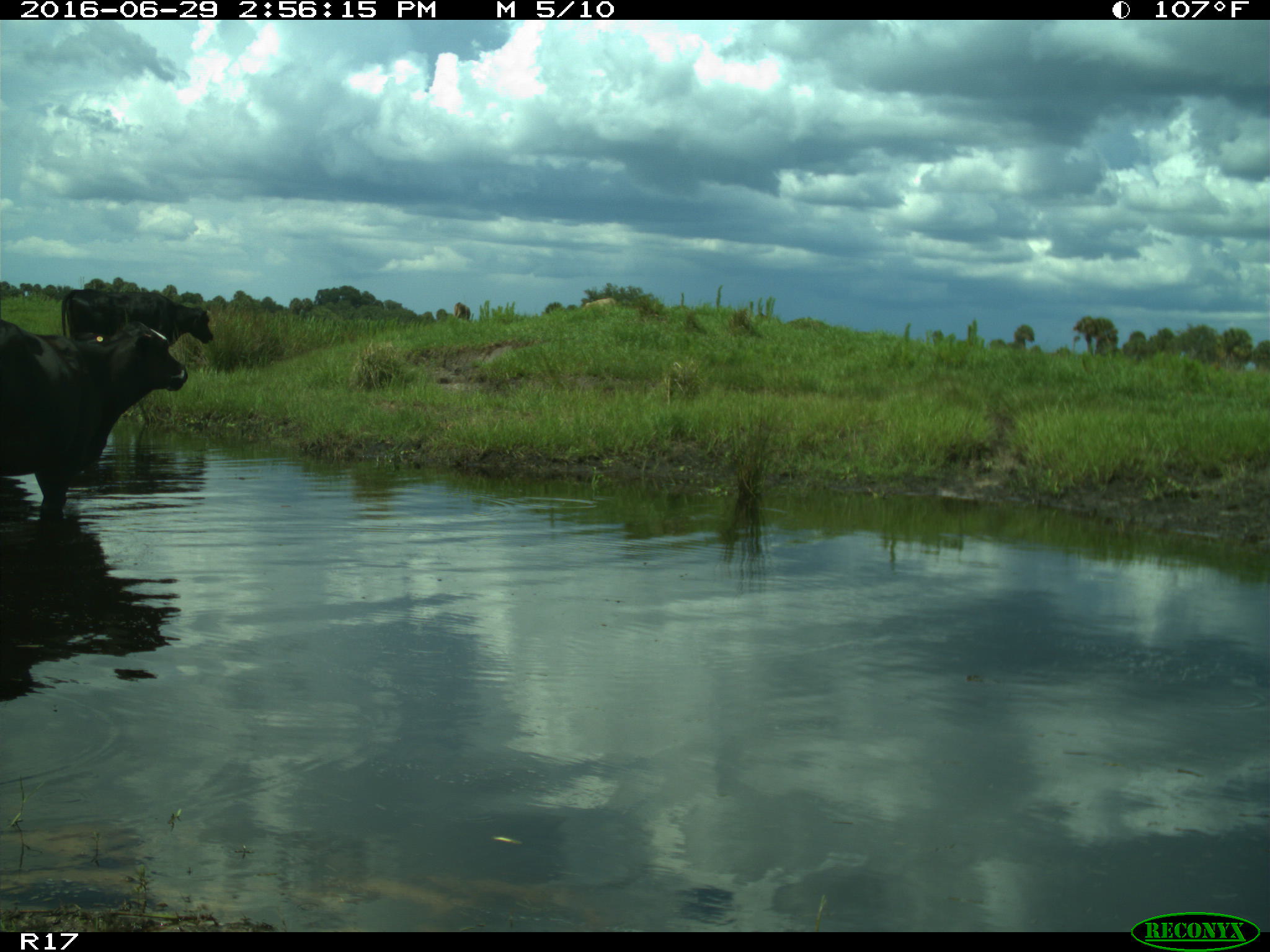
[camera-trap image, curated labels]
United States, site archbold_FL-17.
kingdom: Animalia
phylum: Chordata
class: Mammalia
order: Artiodactyla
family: Bovidae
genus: Bos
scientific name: Bos taurus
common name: domestic cow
Bos taurus (domestic cow).